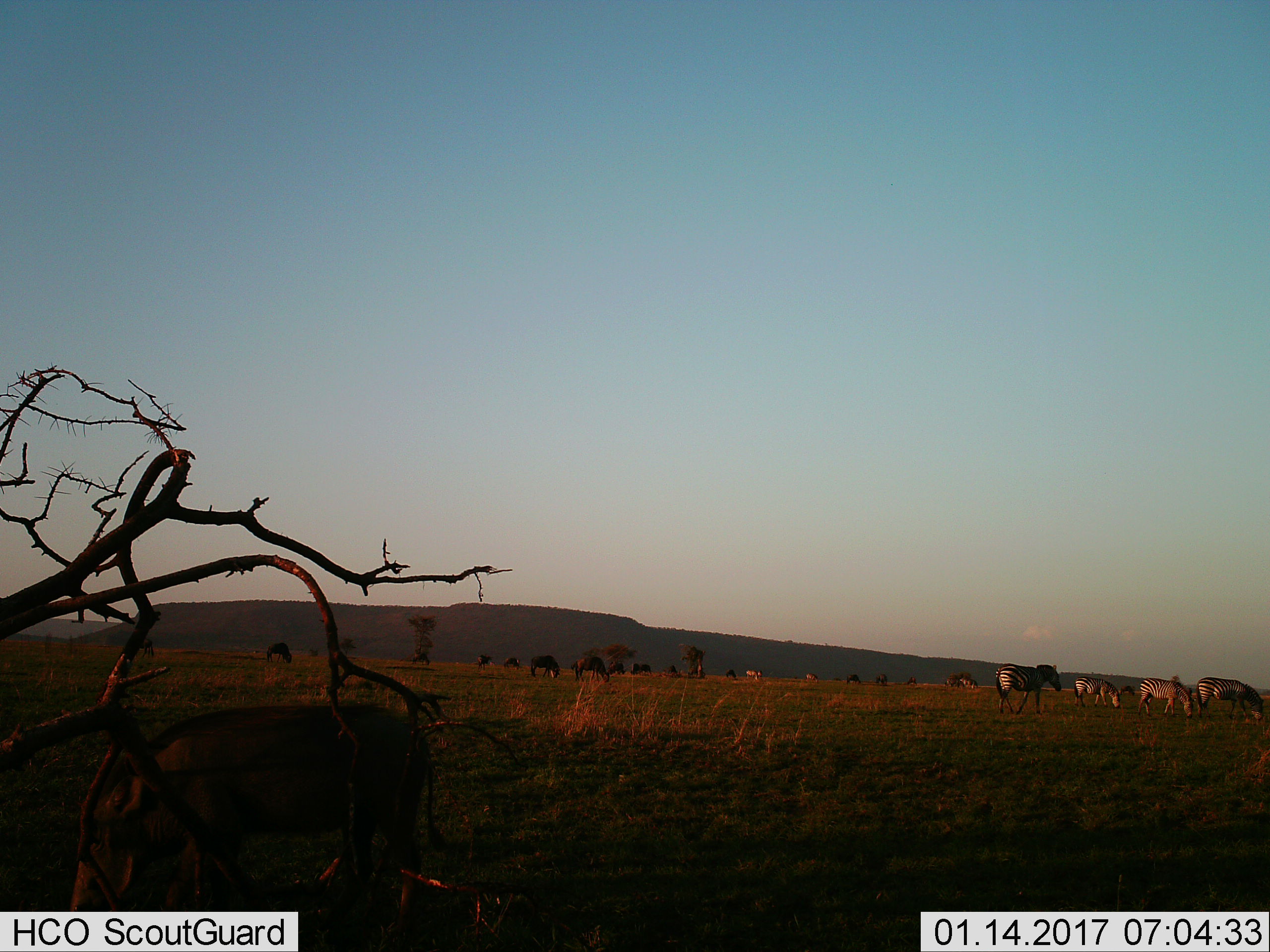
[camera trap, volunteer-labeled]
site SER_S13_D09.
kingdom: Animalia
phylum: Chordata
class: Mammalia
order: Perissodactyla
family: Equidae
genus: Equus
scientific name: Equus quagga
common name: plains zebra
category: zebraplains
Zebraplains (plains zebra) (Equus quagga), count 7. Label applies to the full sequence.